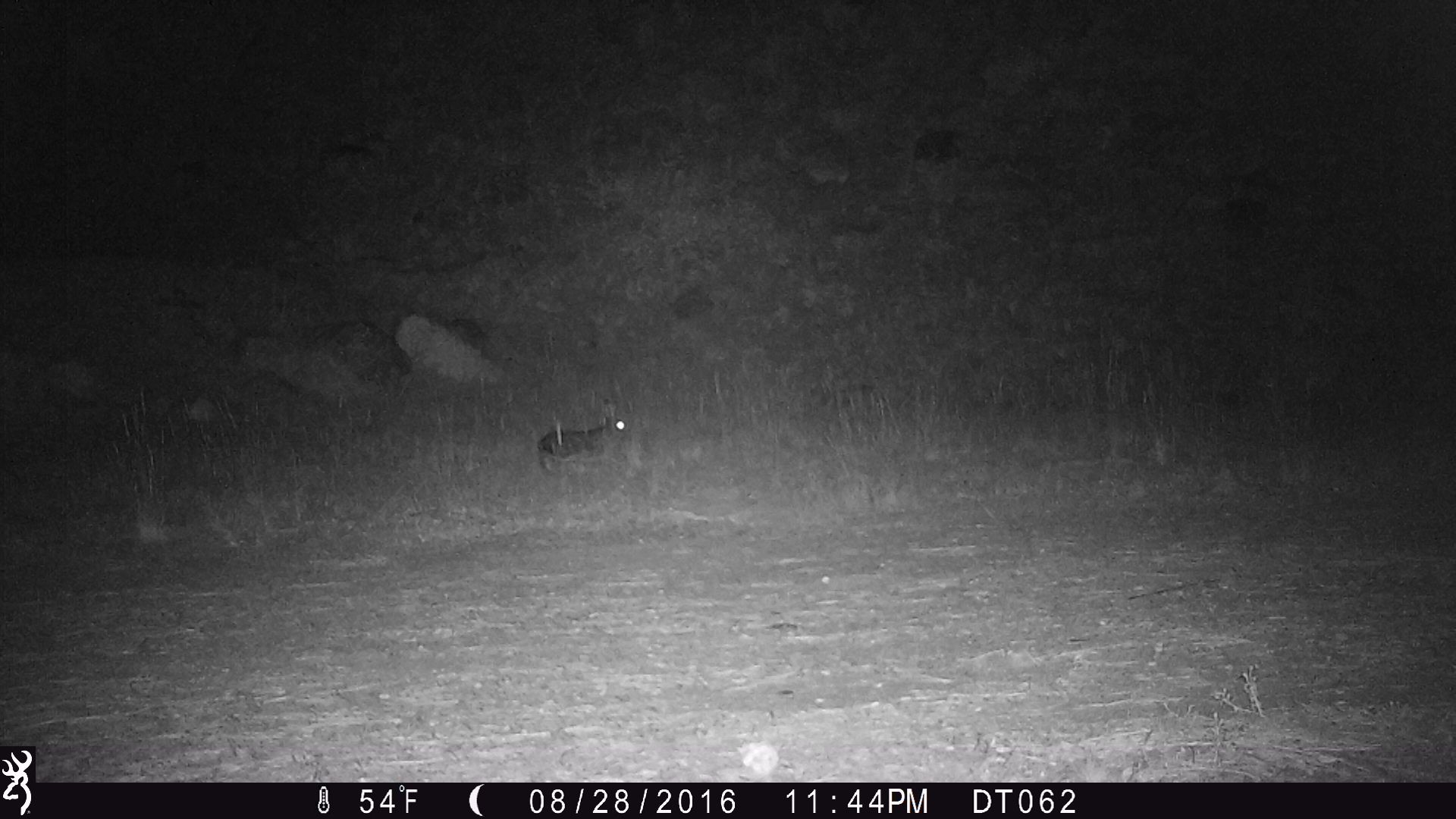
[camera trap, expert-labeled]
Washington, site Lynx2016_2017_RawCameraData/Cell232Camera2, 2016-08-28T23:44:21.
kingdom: Animalia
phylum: Chordata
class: Mammalia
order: Lagomorpha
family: Leporidae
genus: Lepus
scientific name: Lepus americanus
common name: snowshoe hare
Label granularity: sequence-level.